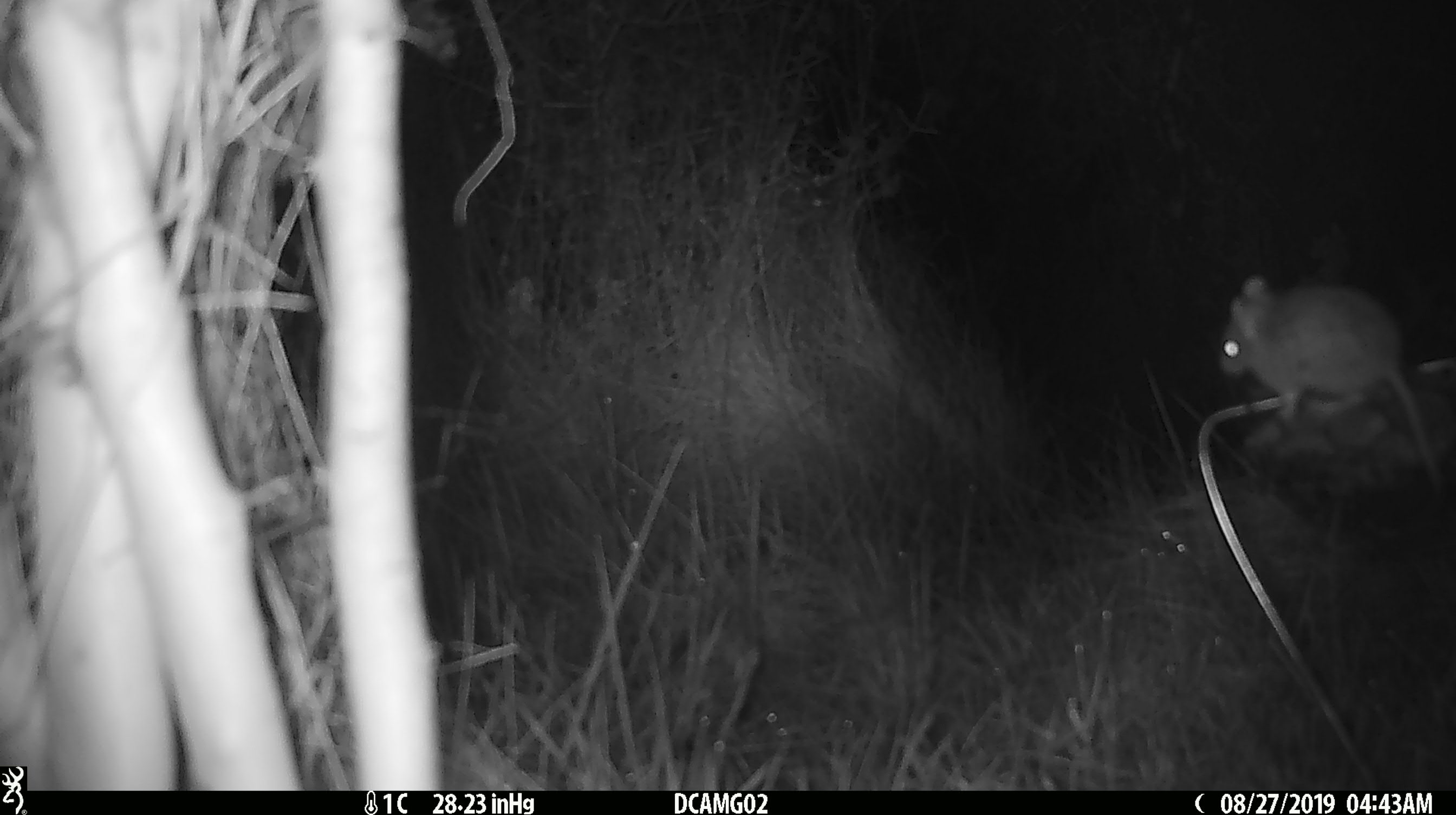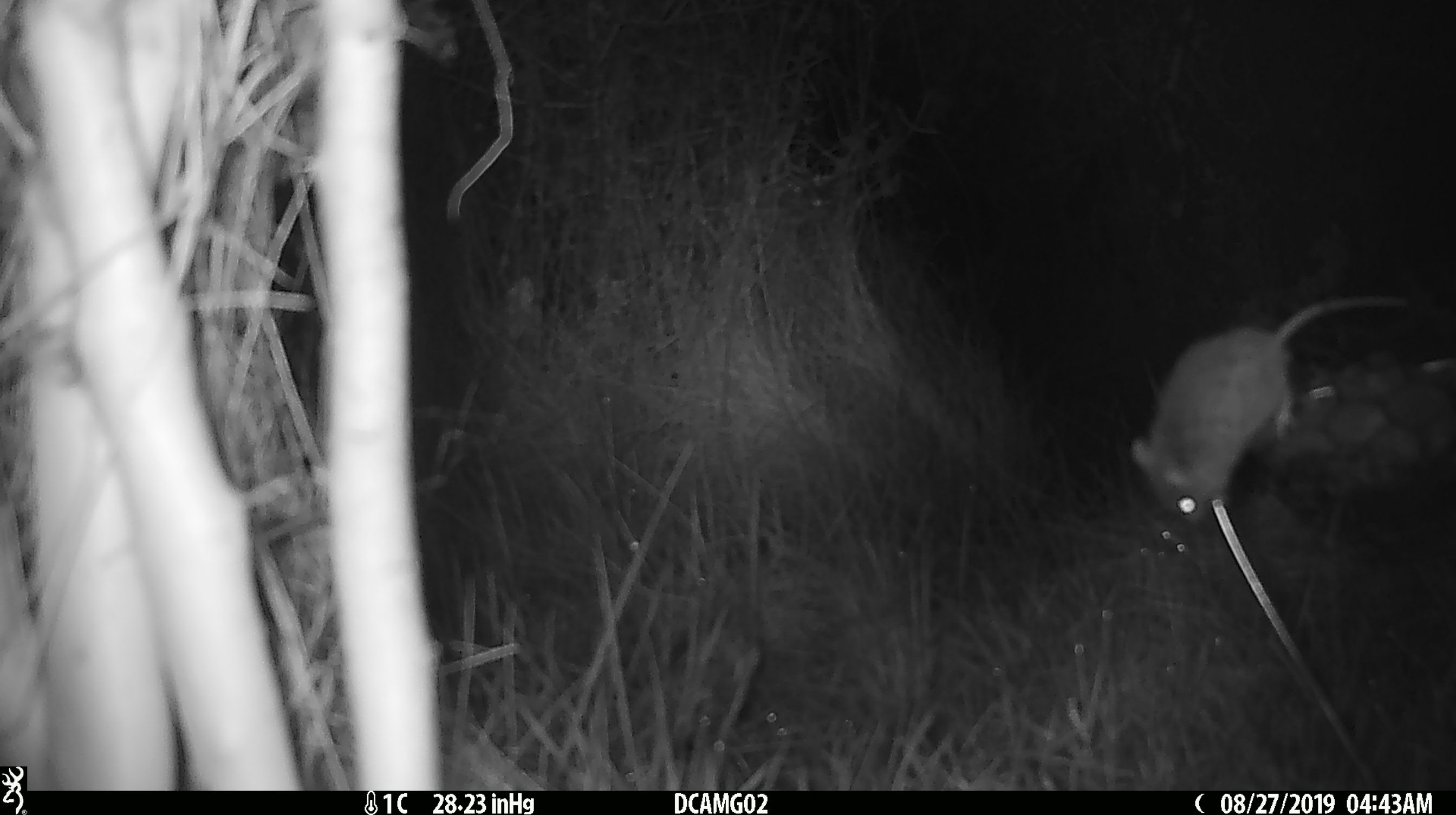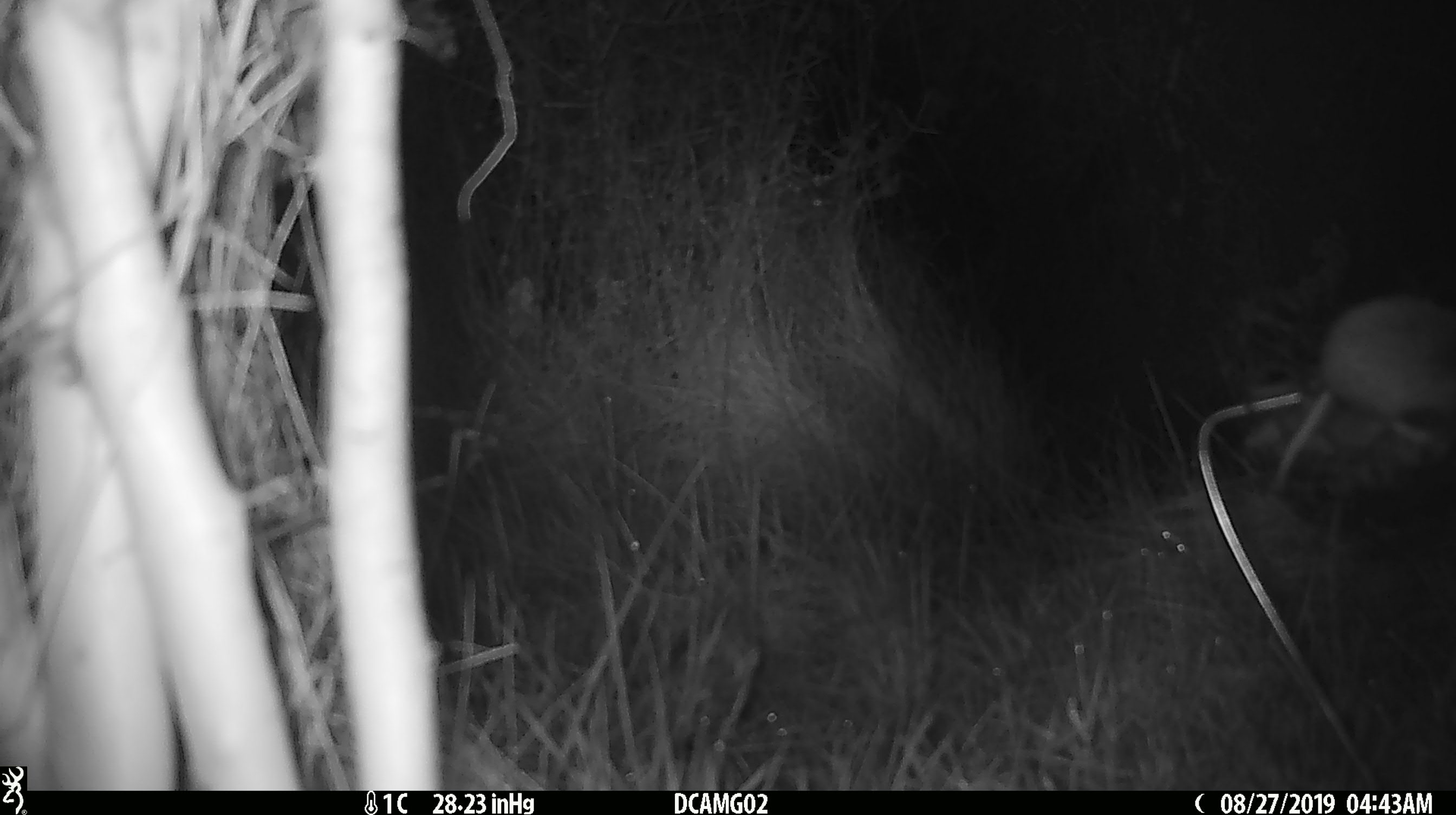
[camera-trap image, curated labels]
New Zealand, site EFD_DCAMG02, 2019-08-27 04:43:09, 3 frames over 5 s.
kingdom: Animalia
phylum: Chordata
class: Mammalia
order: Rodentia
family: Muridae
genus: Mus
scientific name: Mus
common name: mouse